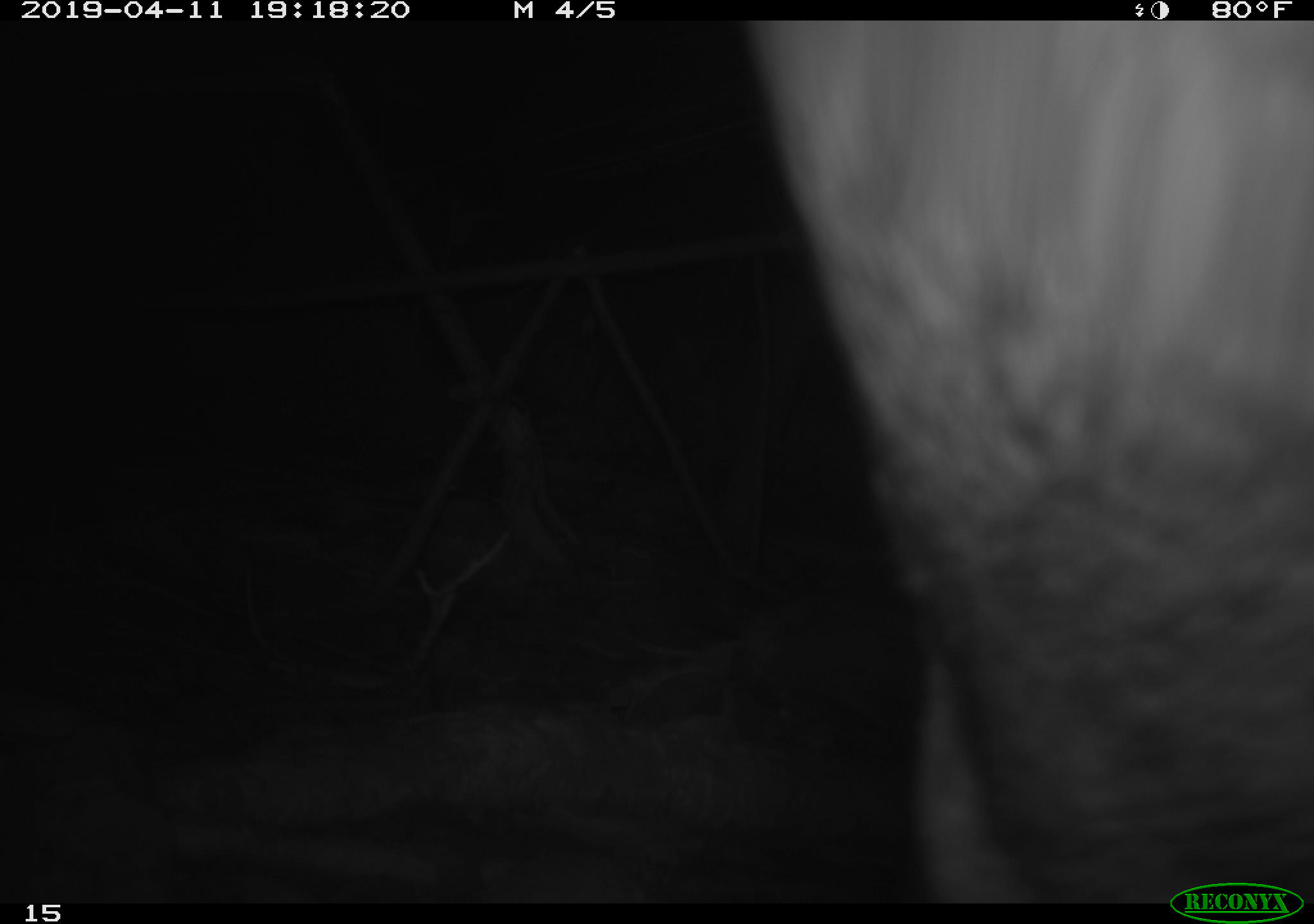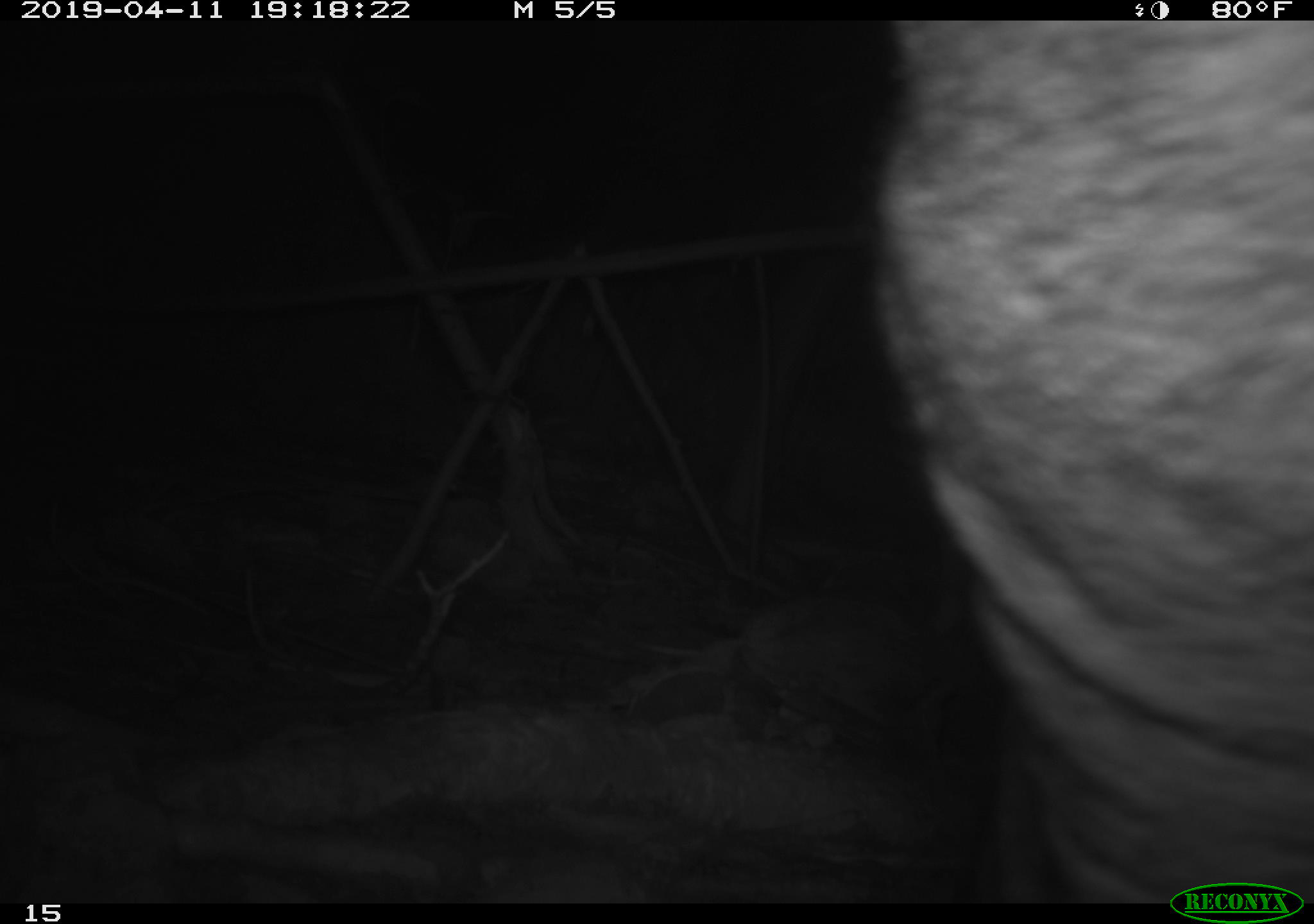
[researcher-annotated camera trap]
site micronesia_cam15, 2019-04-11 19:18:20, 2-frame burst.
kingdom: Animalia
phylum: Chordata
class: Mammalia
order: Artiodactyla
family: Suidae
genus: Sus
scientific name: Sus scrofa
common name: pig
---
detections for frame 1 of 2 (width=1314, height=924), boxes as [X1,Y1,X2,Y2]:
pig: [761,17,1314,907]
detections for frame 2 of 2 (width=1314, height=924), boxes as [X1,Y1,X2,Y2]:
pig: [857,15,1311,904]